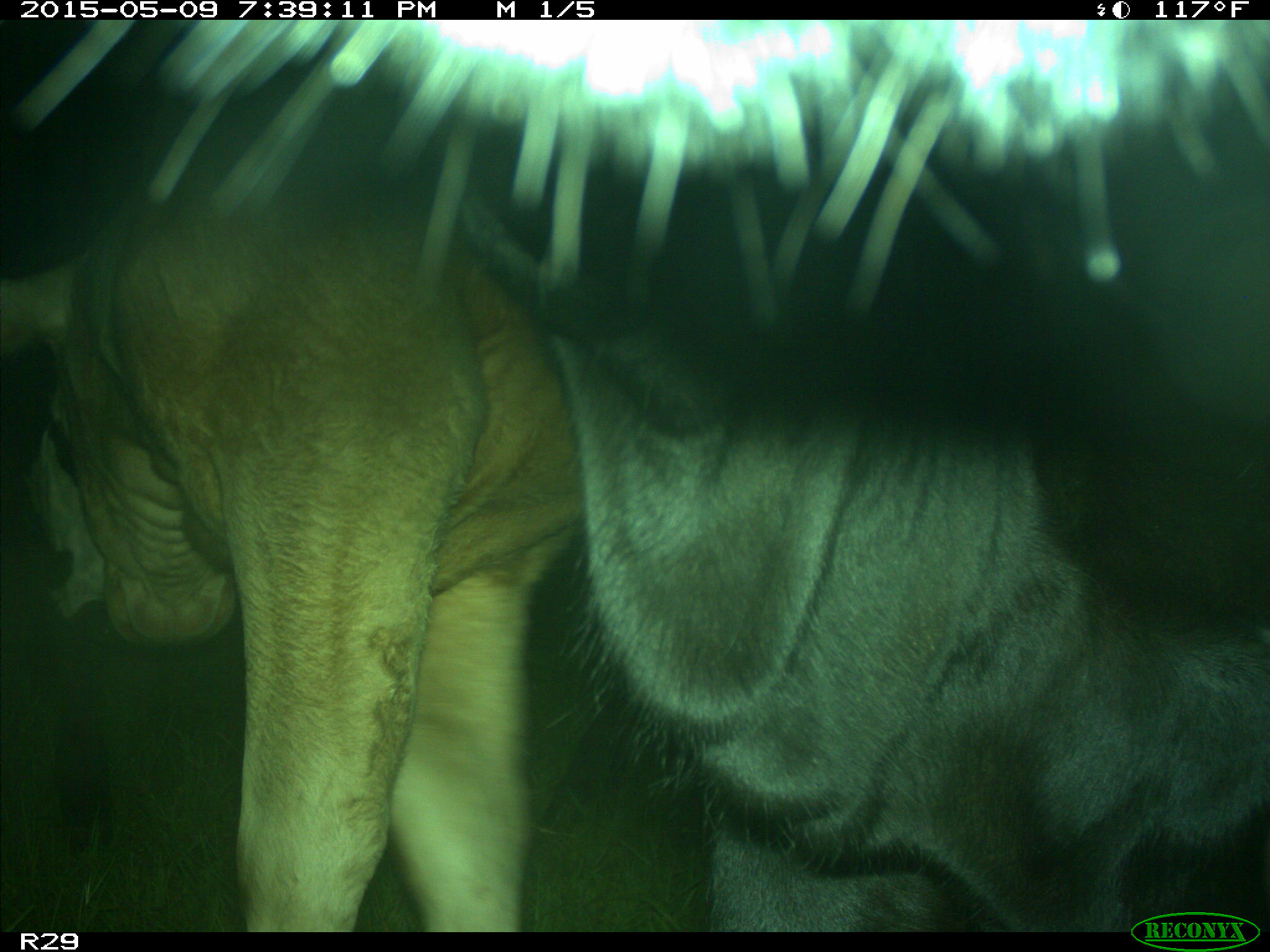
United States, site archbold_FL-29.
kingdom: Animalia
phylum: Chordata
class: Mammalia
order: Artiodactyla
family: Bovidae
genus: Bos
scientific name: Bos taurus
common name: domestic cow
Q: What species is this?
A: Bos taurus (domestic cow).